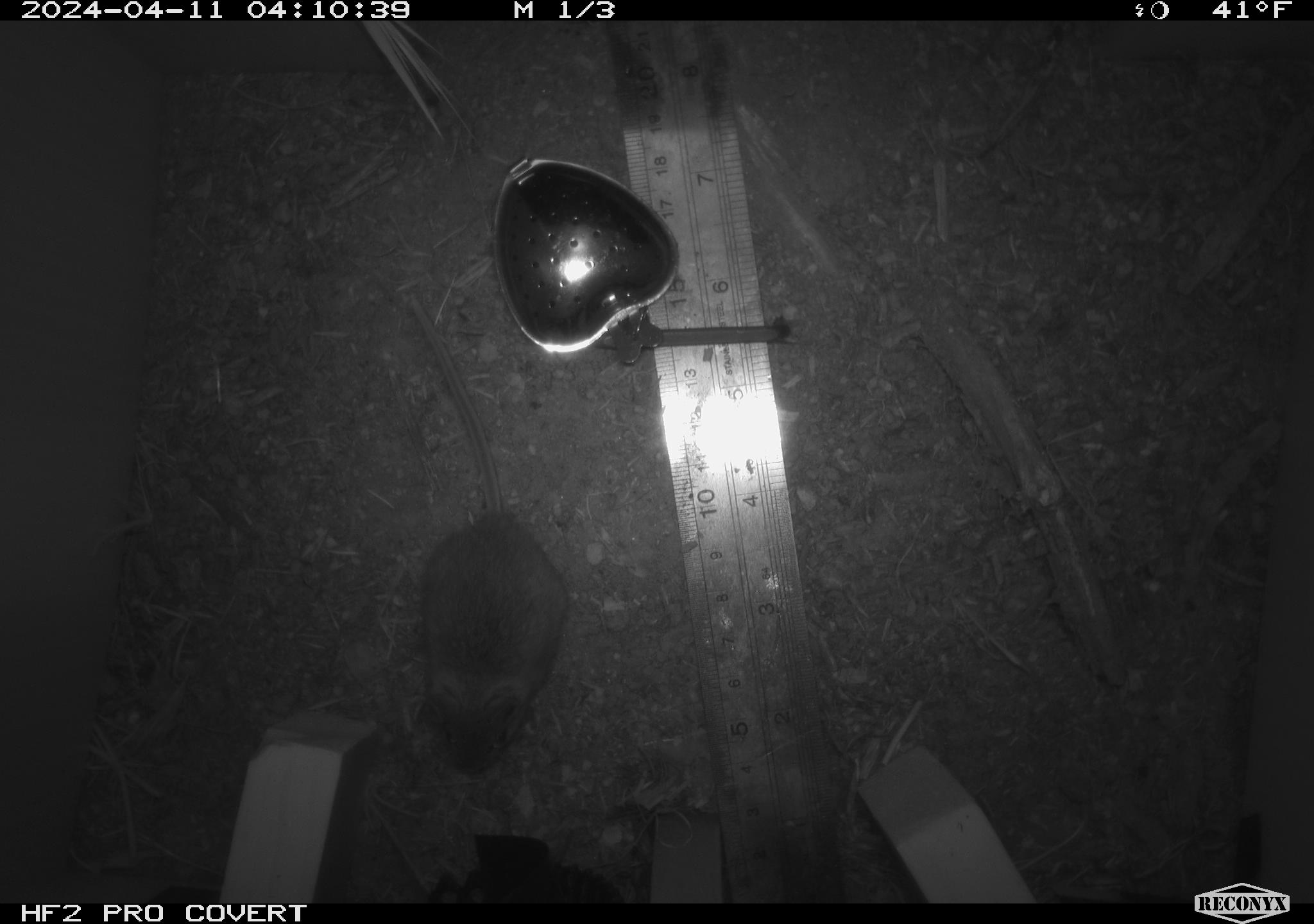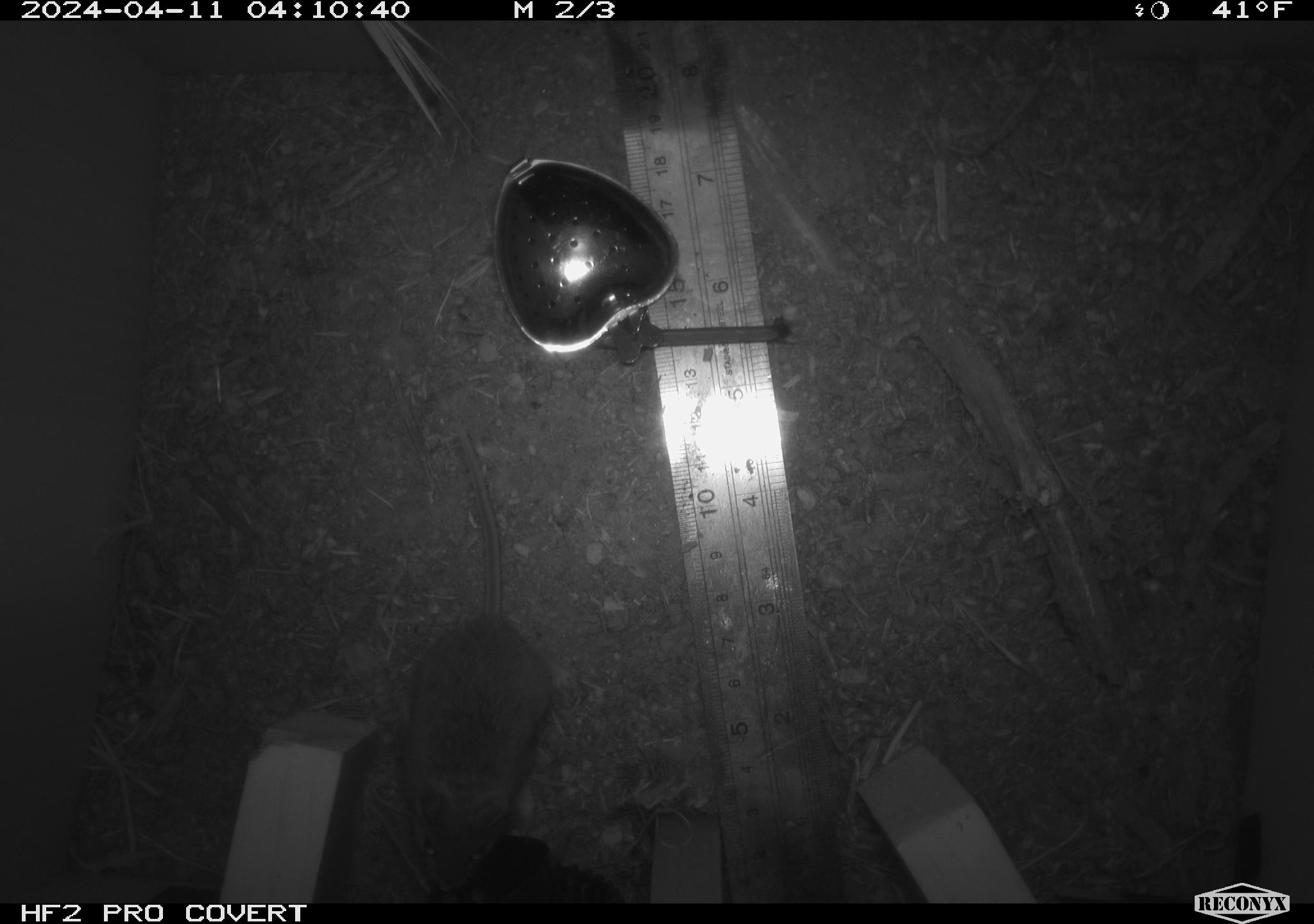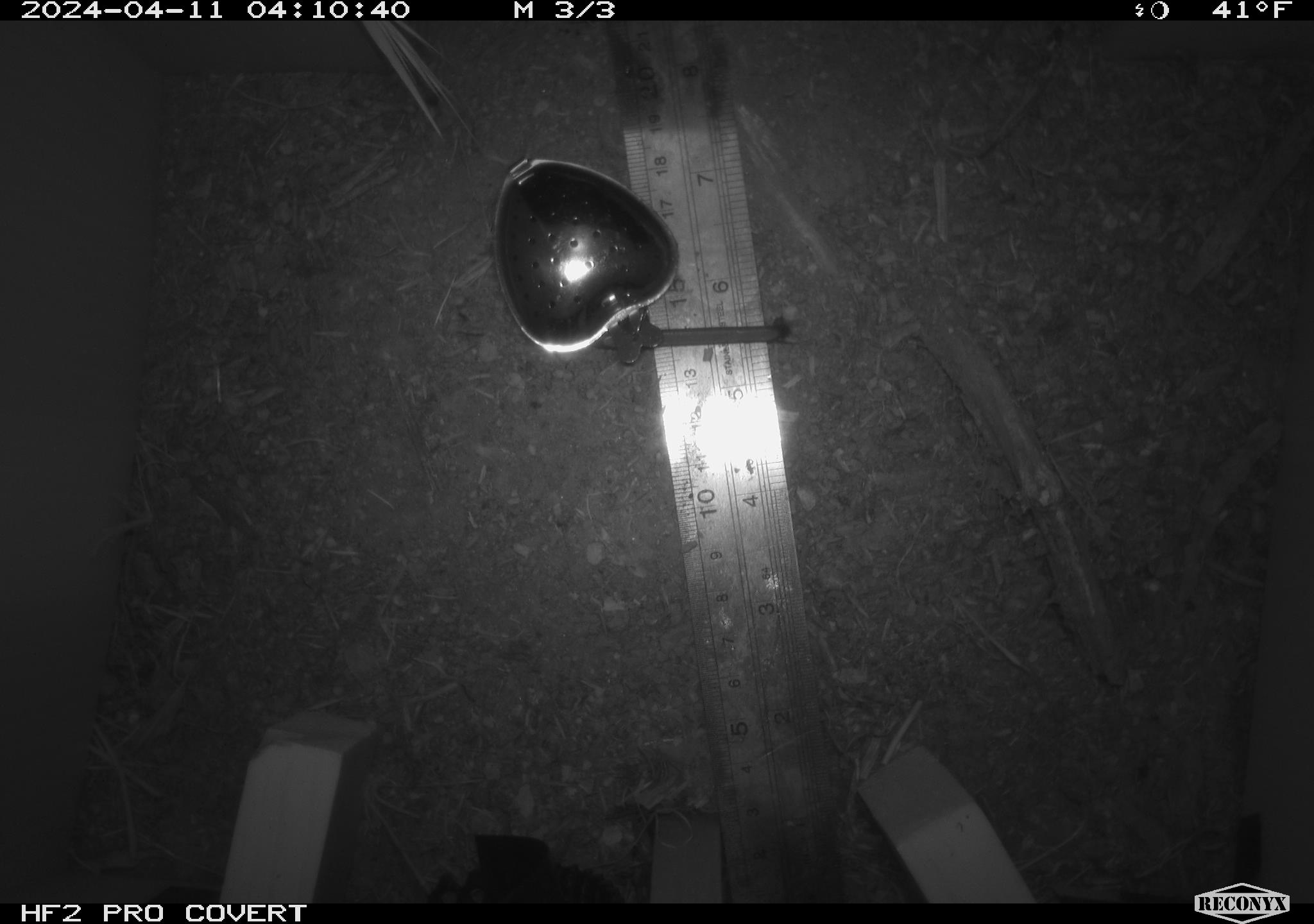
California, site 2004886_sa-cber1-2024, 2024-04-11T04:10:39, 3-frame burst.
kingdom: Animalia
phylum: Chordata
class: Mammalia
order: Rodentia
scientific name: Rodentia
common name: mouse species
Mouse species (Rodentia).